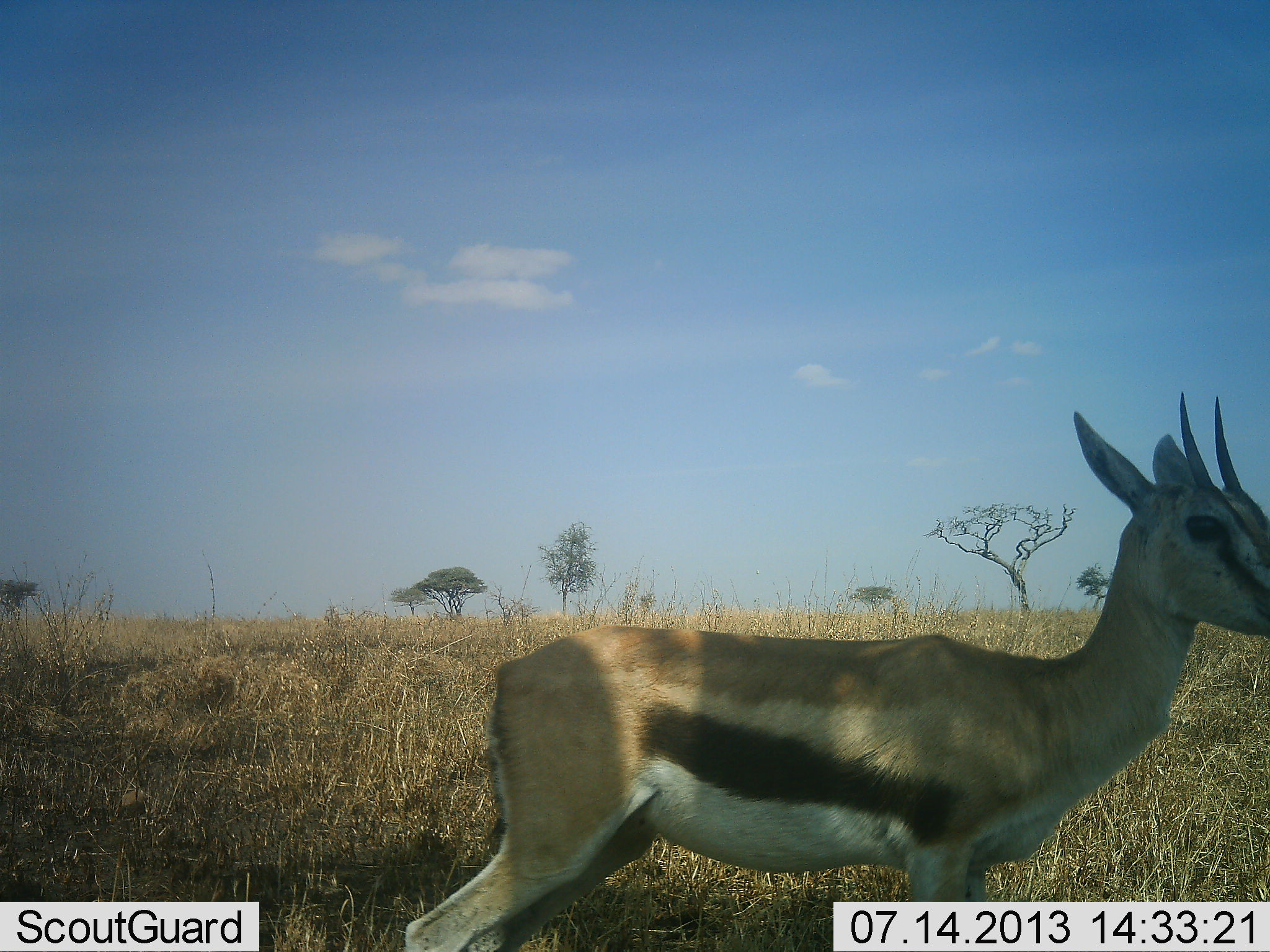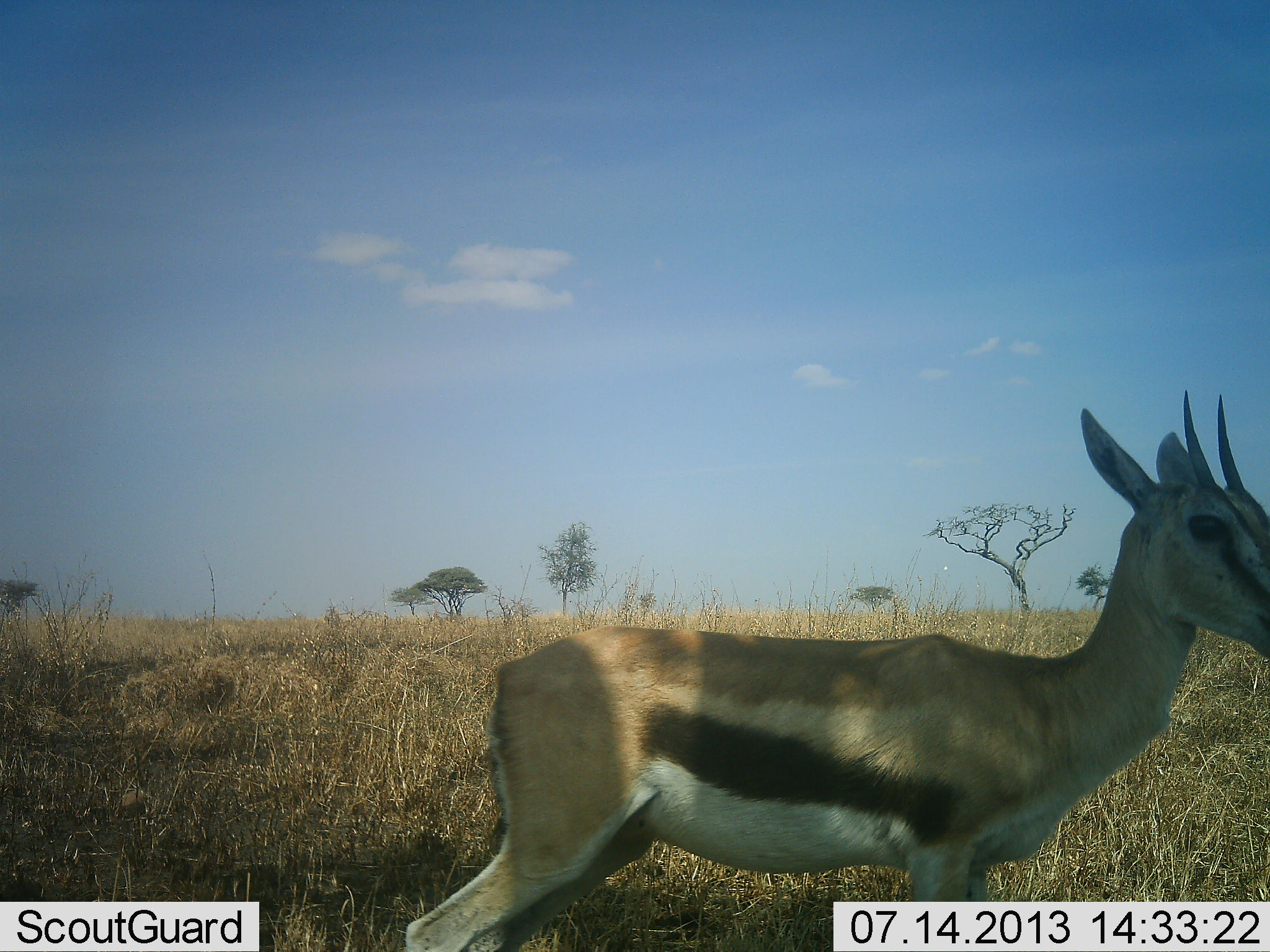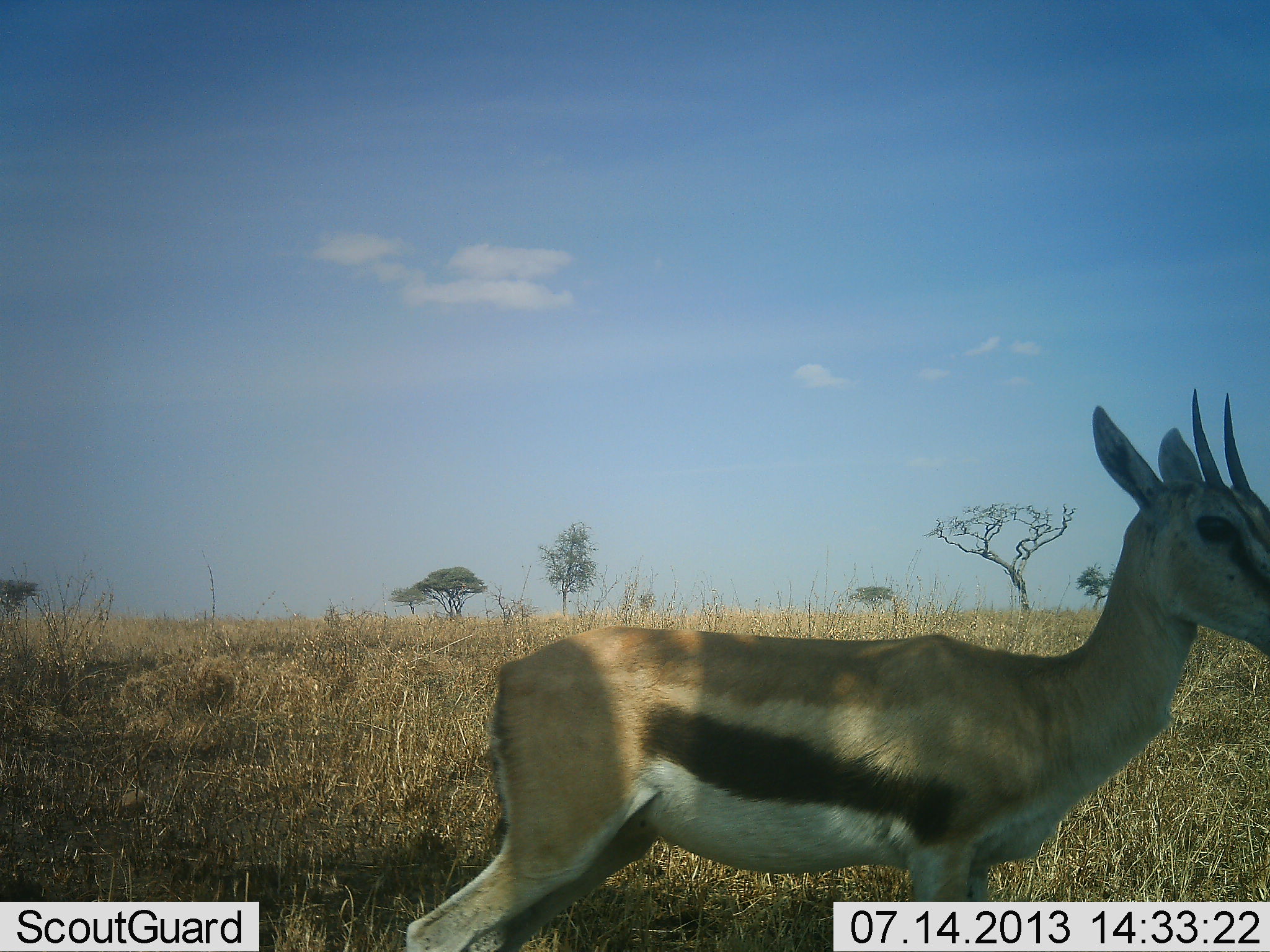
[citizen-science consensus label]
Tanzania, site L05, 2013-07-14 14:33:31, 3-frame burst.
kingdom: Animalia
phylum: Chordata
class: Mammalia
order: Artiodactyla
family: Bovidae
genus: Eudorcas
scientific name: Eudorcas thomsonii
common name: thomson's gazelle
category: gazellethomsons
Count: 1.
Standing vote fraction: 70%.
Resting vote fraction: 10%.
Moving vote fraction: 0%.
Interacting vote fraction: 0%.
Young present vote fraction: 0%.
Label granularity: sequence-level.